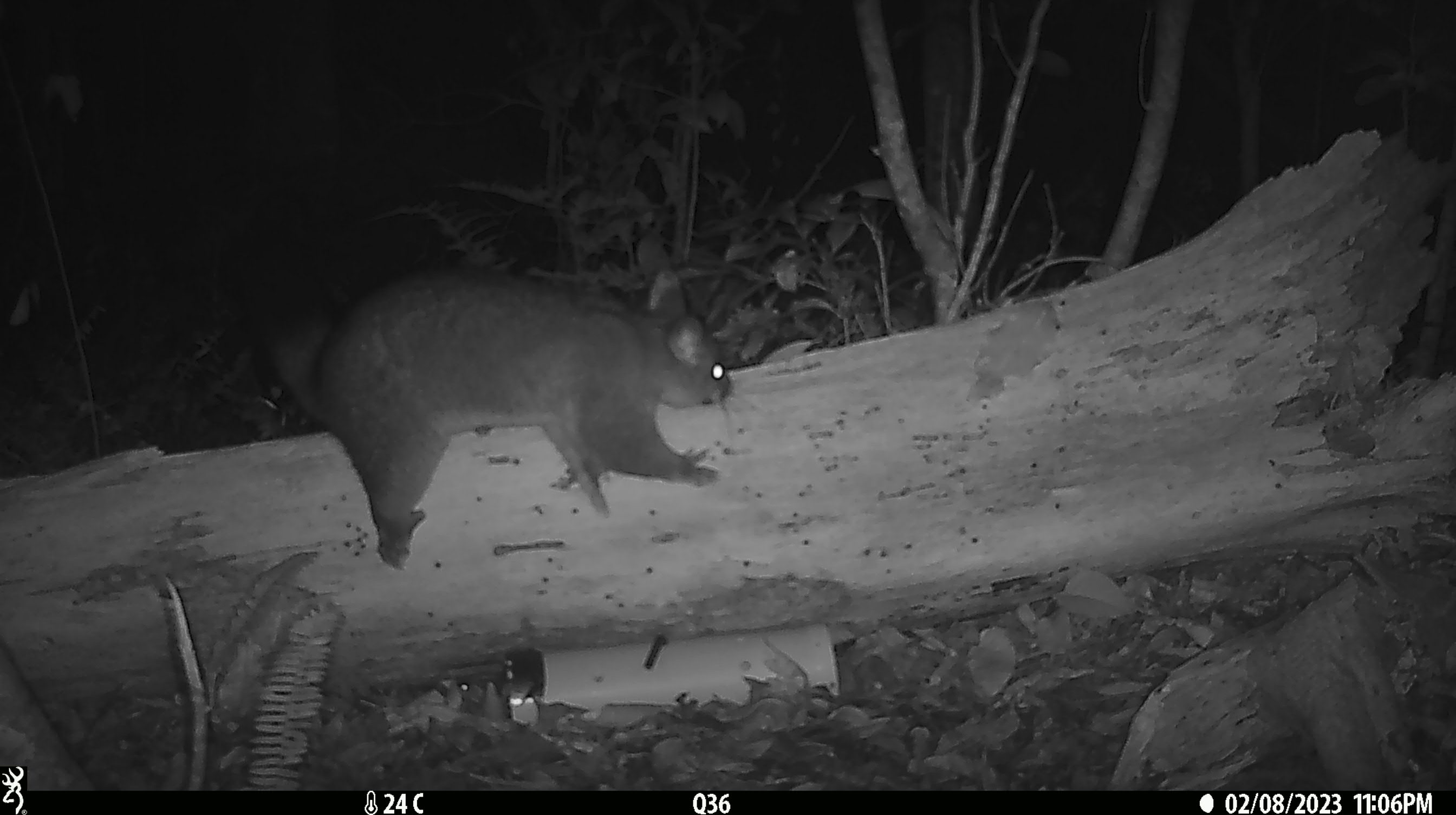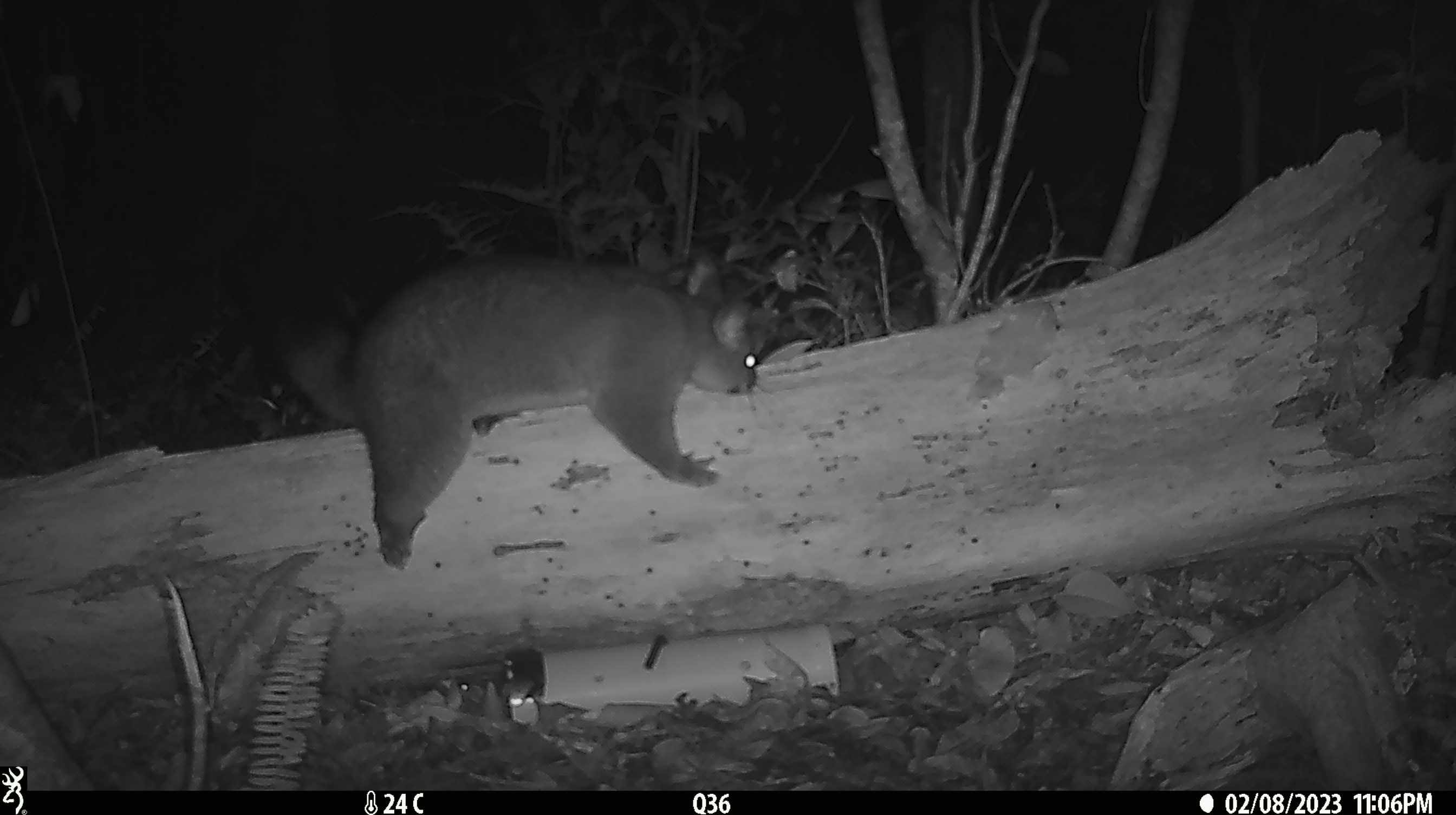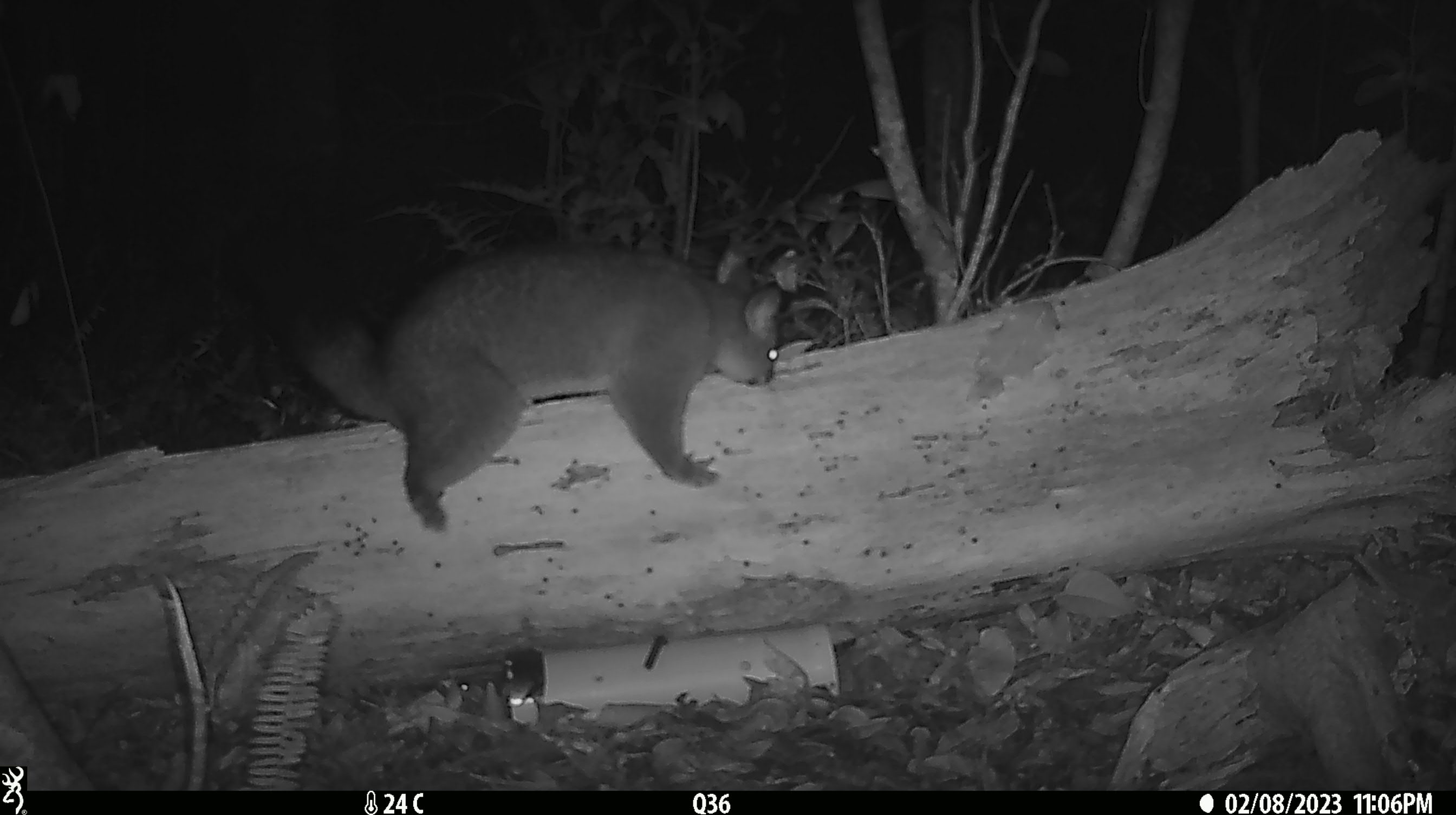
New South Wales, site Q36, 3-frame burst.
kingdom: Animalia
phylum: Chordata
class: Mammalia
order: Diprotodontia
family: Phalangeridae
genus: Trichosurus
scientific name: Trichosurus vulpecula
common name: common brushtail possum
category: possum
Possum (common brushtail possum) (Trichosurus vulpecula).